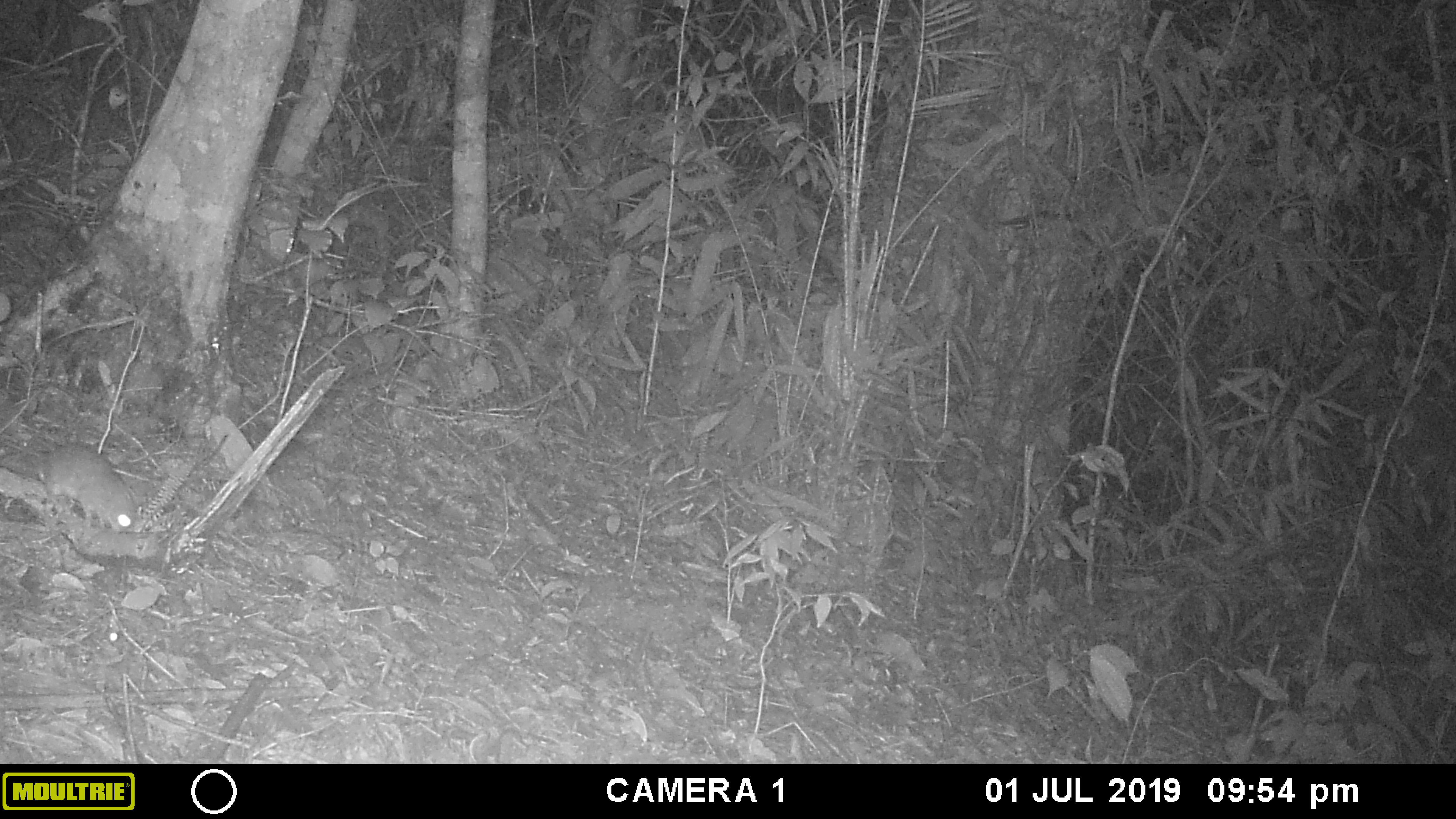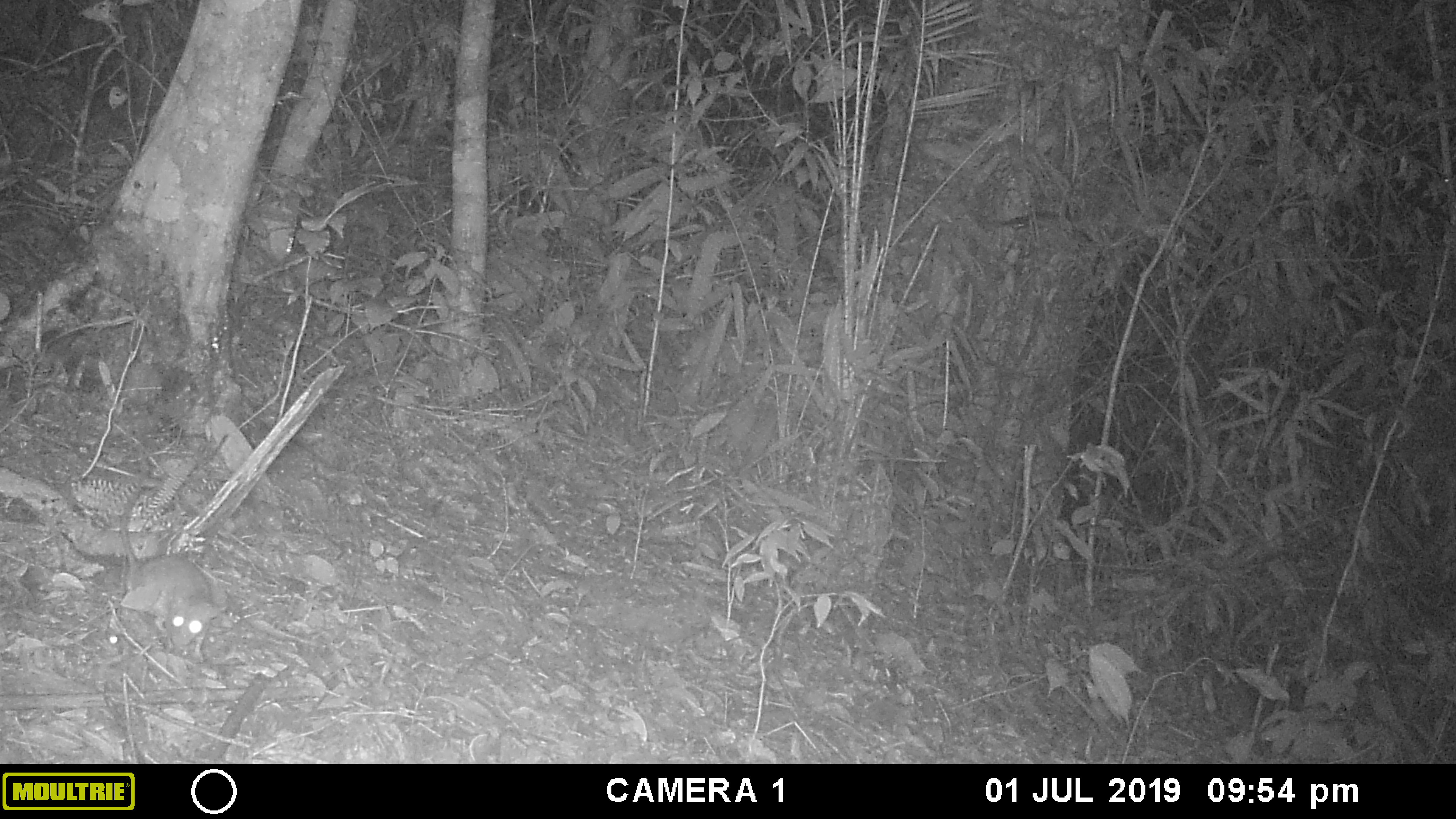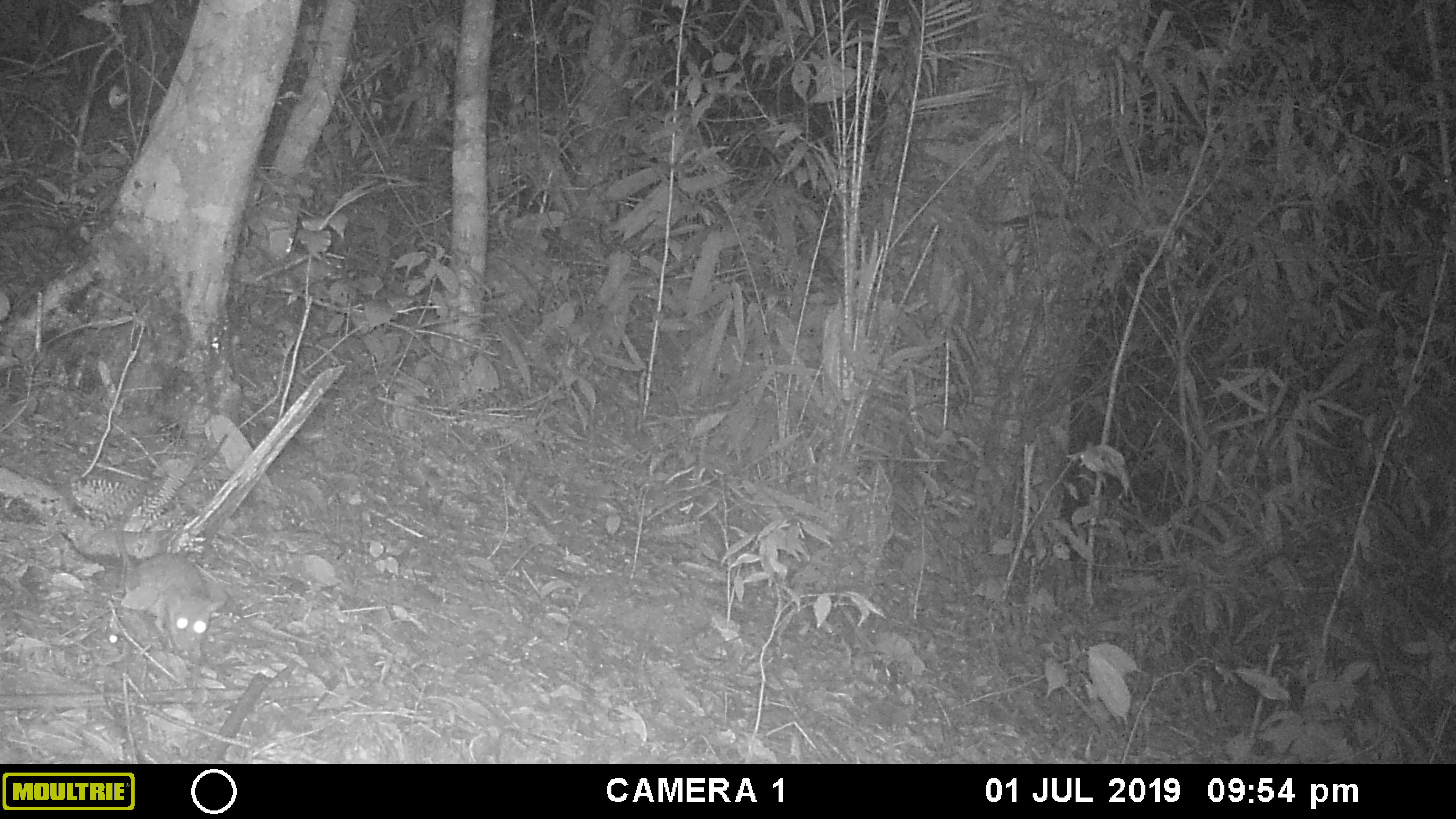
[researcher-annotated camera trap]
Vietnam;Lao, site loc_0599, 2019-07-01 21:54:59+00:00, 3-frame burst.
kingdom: Animalia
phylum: Chordata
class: Mammalia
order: Rodentia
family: Muridae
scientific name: Muridae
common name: old-world mice and rats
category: unidentified murid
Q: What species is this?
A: Unidentified murid (old-world mice and rats) (Muridae).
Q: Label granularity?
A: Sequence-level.